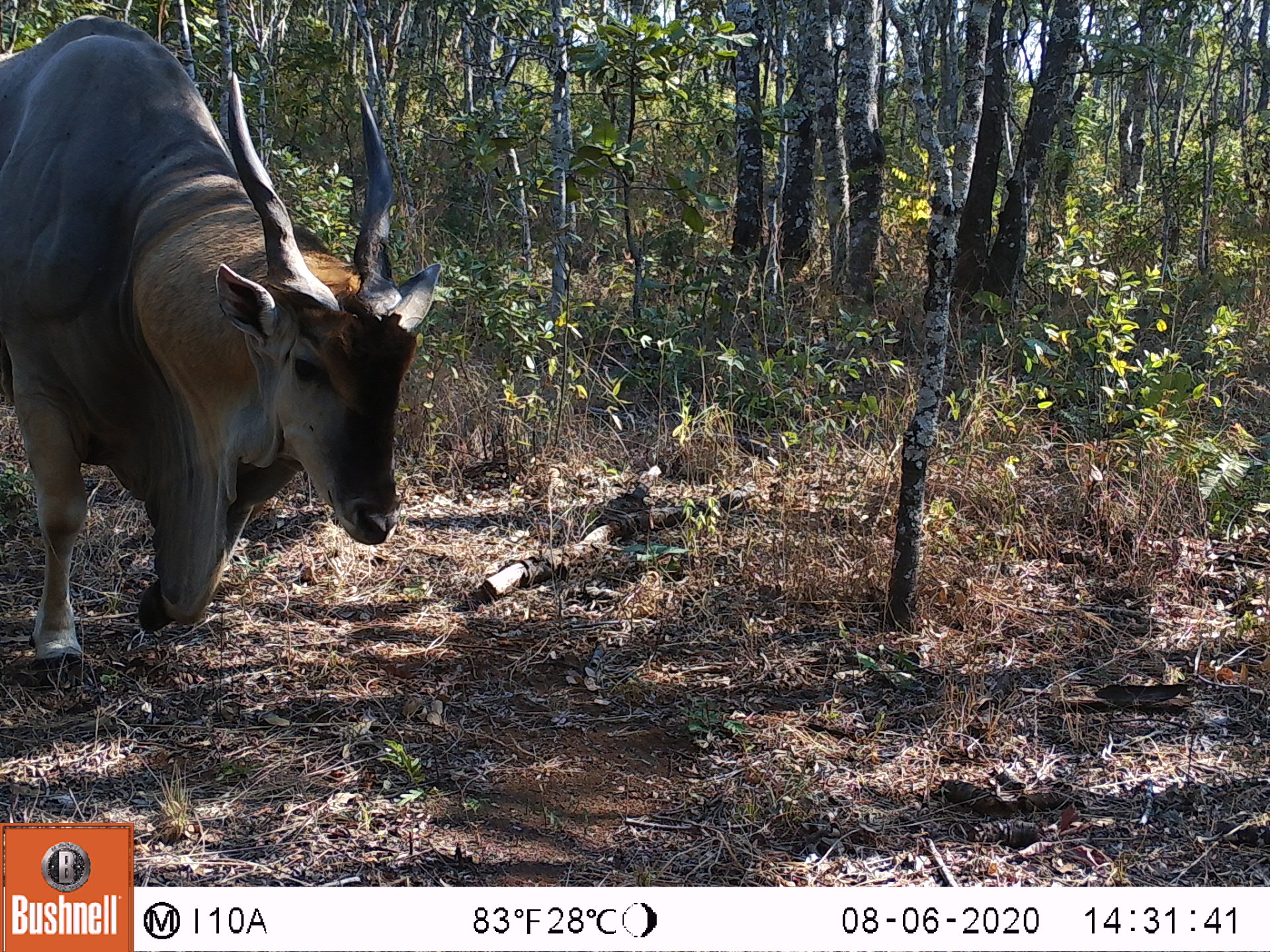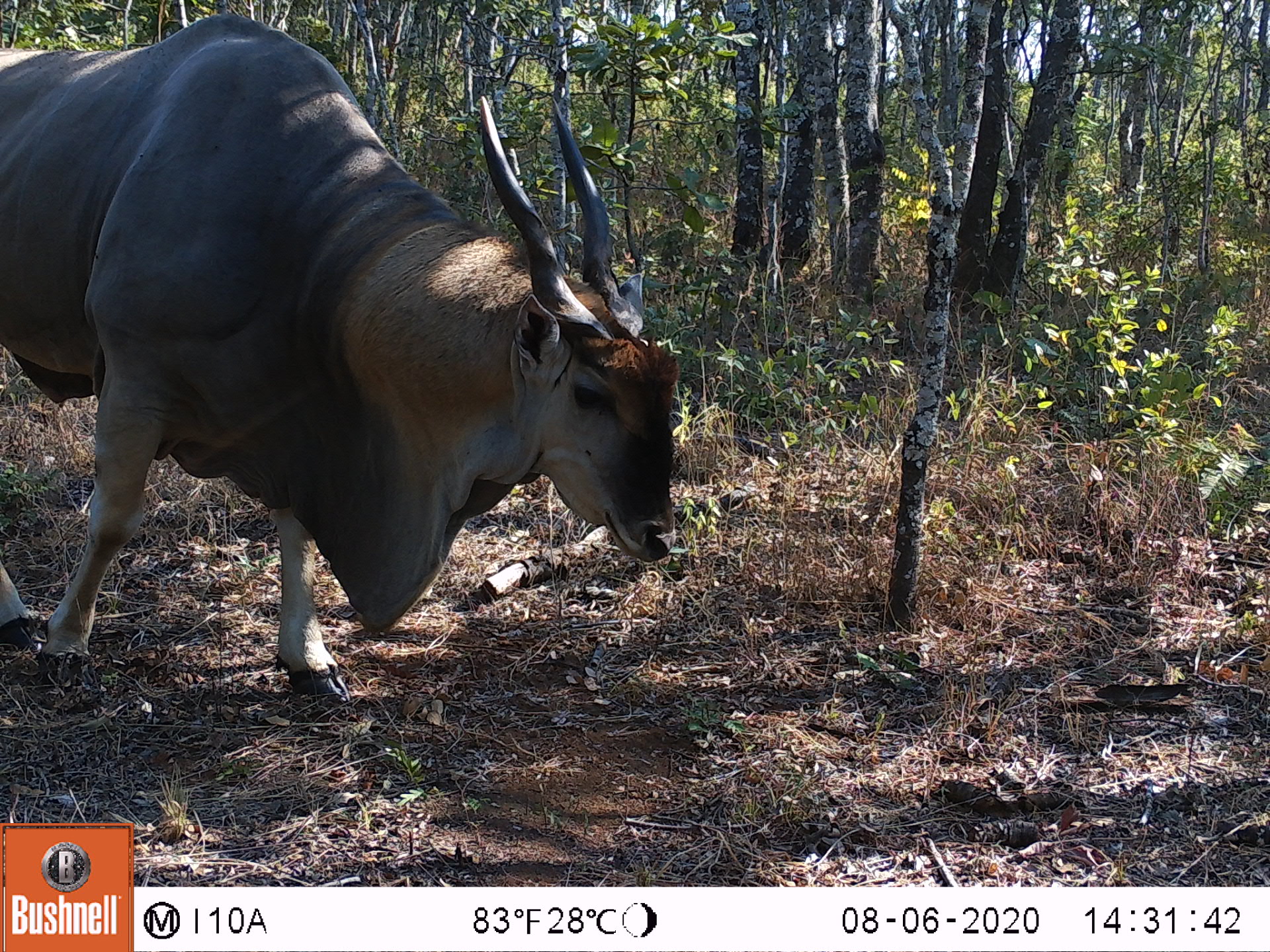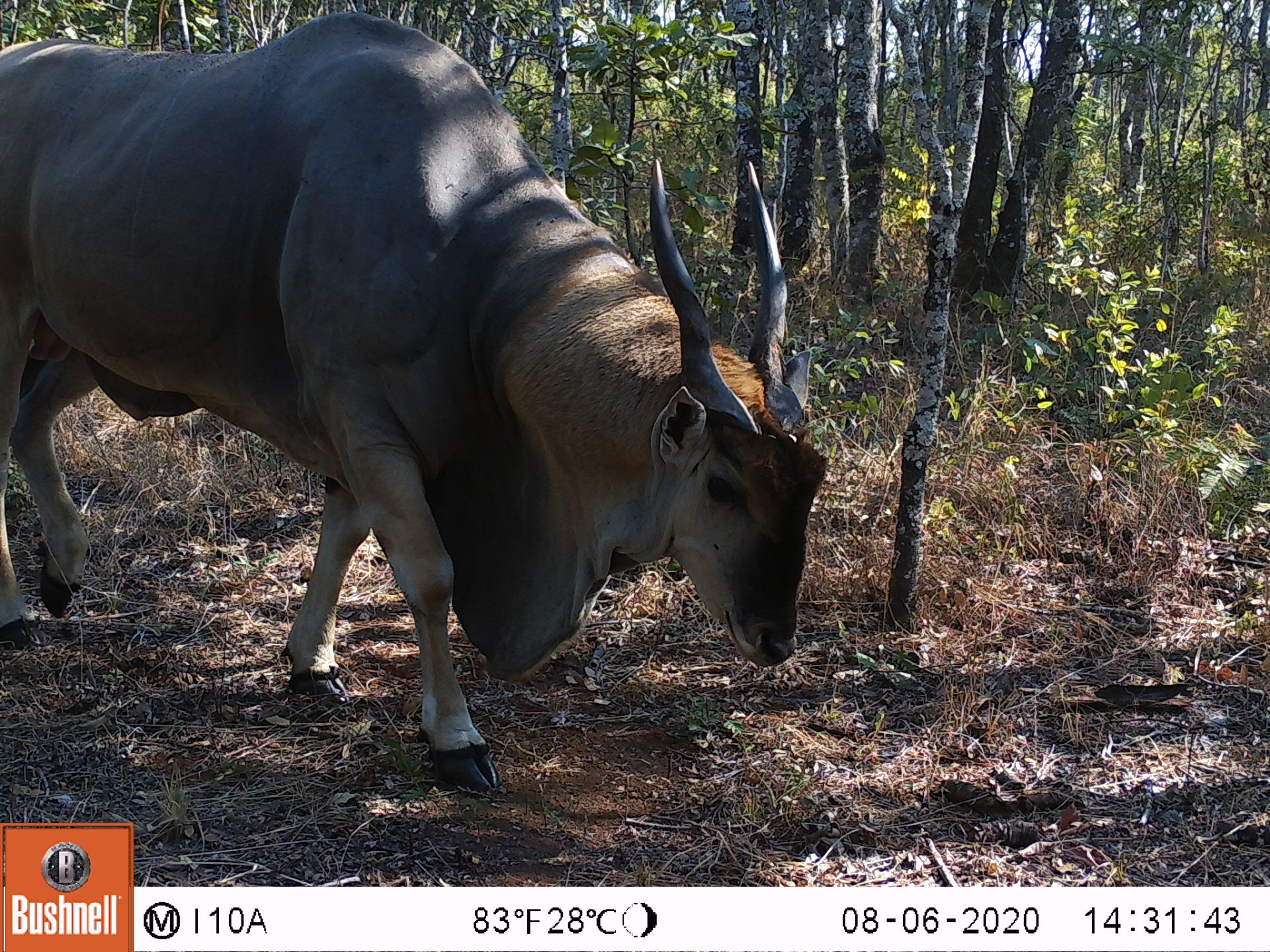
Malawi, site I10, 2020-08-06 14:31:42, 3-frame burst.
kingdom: Animalia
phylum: Chordata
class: Mammalia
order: Artiodactyla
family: Bovidae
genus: Tragelaphus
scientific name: Tragelaphus oryx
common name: common eland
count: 1